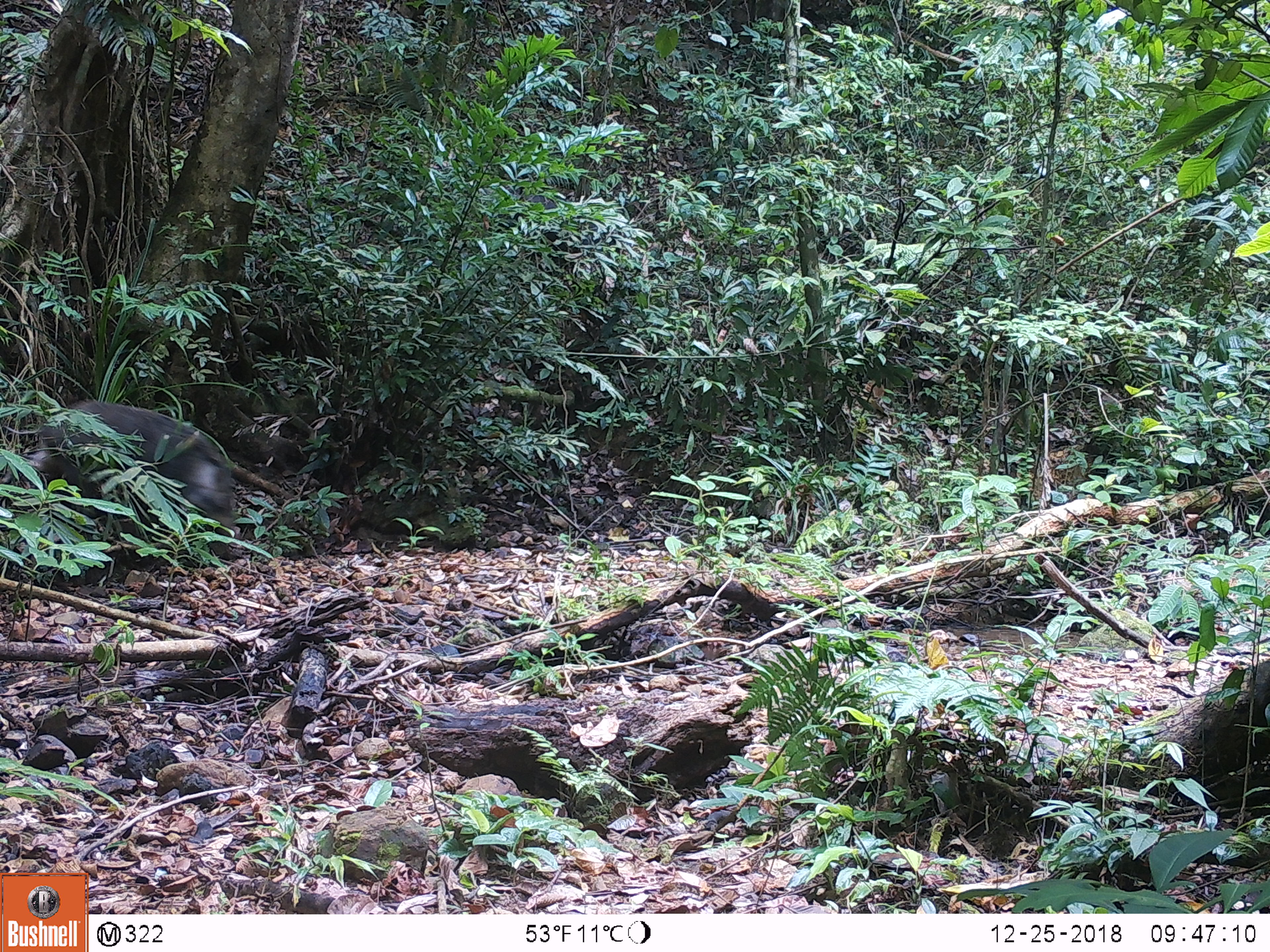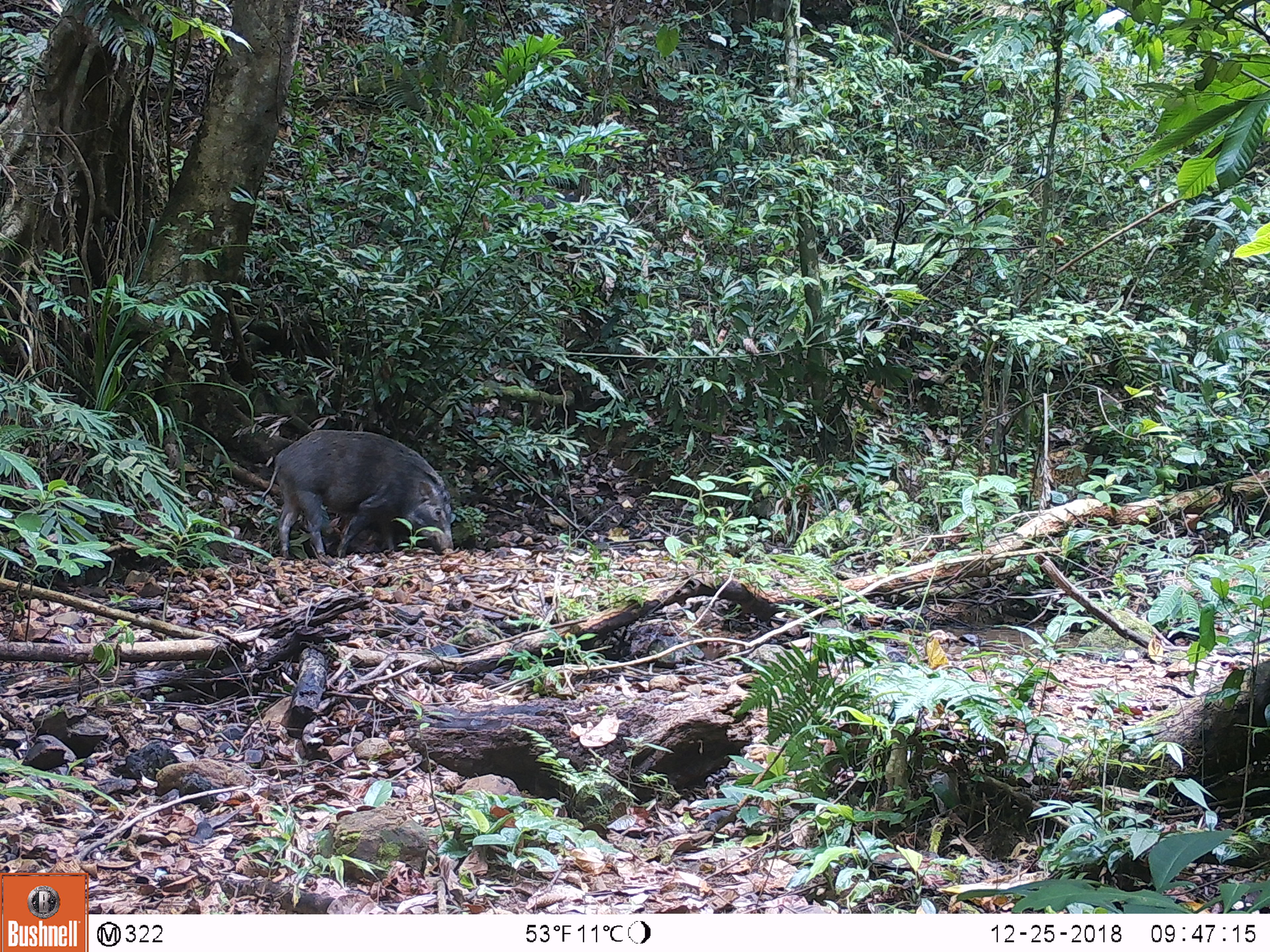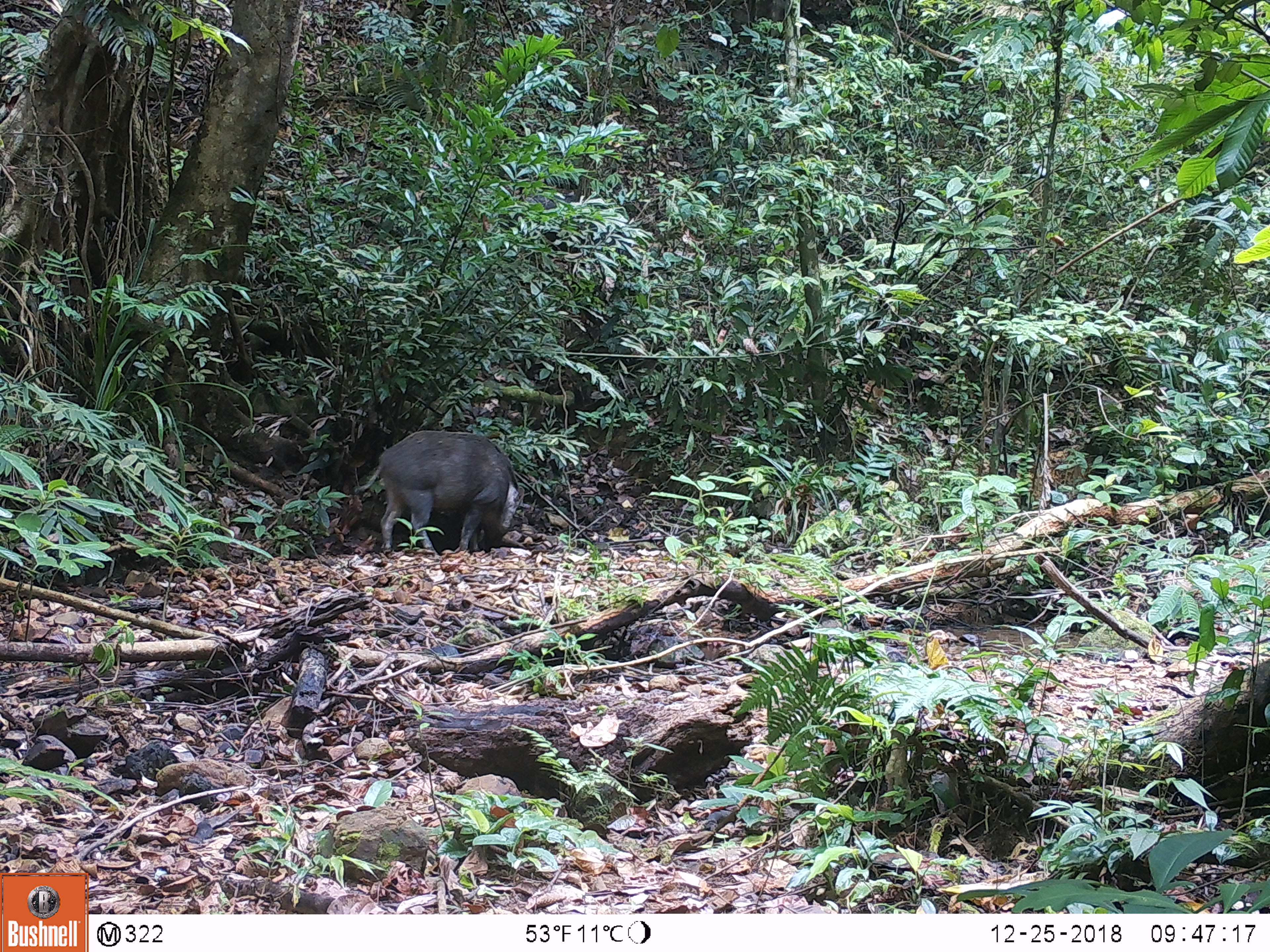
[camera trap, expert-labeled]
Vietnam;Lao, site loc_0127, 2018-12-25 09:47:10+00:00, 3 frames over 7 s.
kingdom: Animalia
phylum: Chordata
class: Mammalia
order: Artiodactyla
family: Suidae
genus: Sus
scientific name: Sus scrofa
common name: eurasian wild pig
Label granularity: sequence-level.